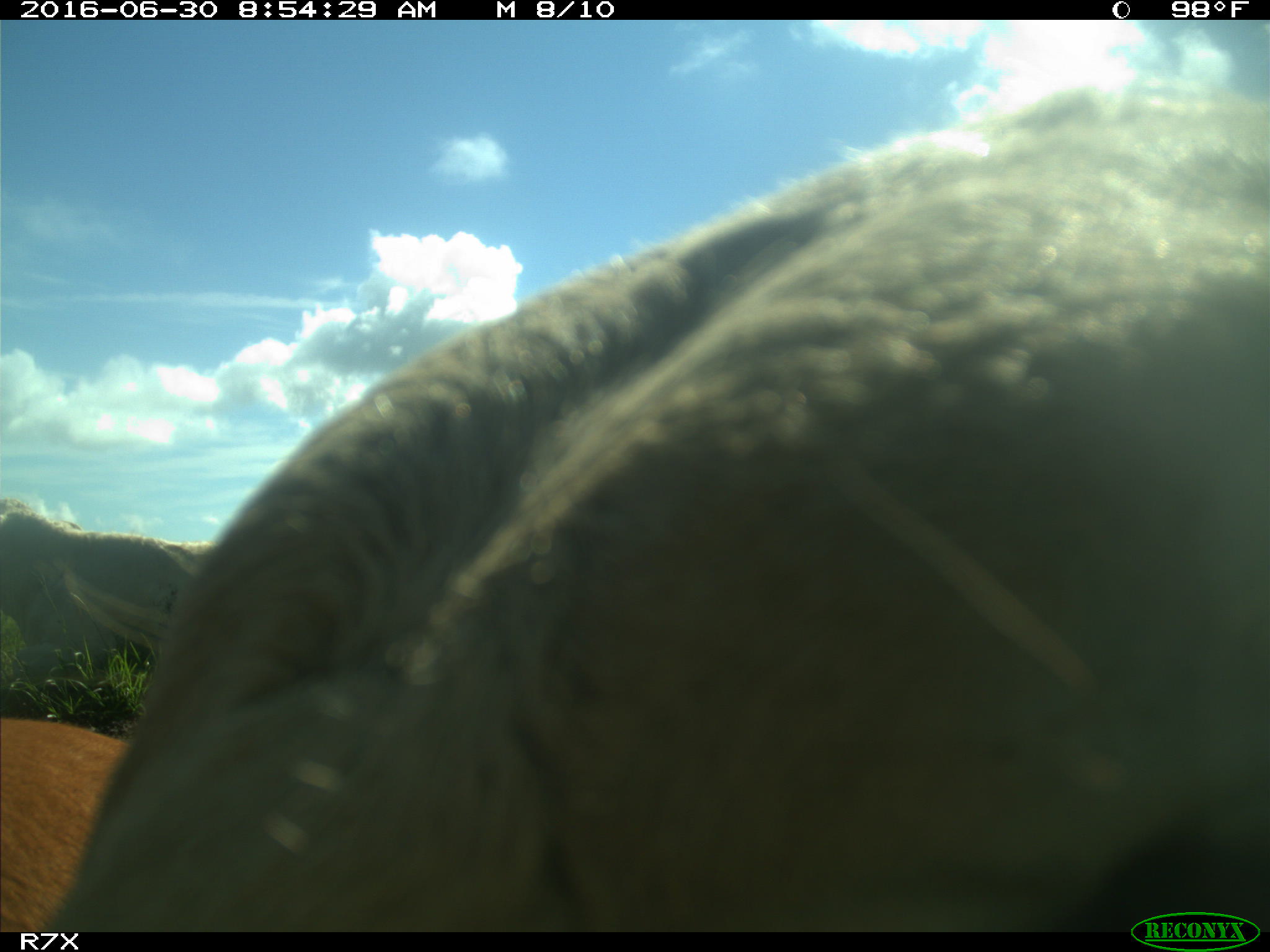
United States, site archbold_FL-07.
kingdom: Animalia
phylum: Chordata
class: Mammalia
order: Artiodactyla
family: Bovidae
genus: Bos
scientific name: Bos taurus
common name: domestic cow